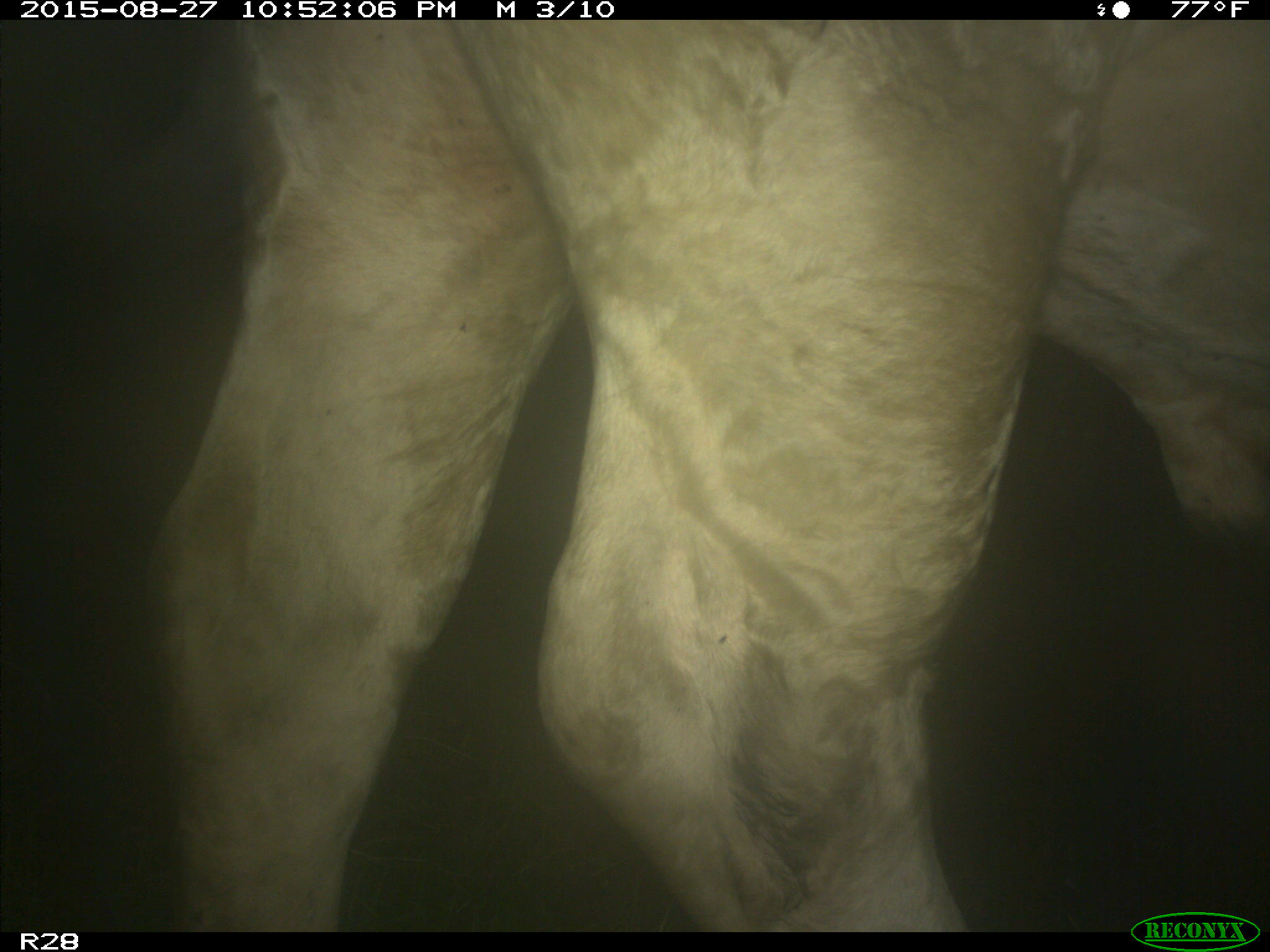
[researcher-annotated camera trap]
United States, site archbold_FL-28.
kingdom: Animalia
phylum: Chordata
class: Mammalia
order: Artiodactyla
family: Bovidae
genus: Bos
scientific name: Bos taurus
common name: domestic cow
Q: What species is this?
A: Bos taurus (domestic cow).